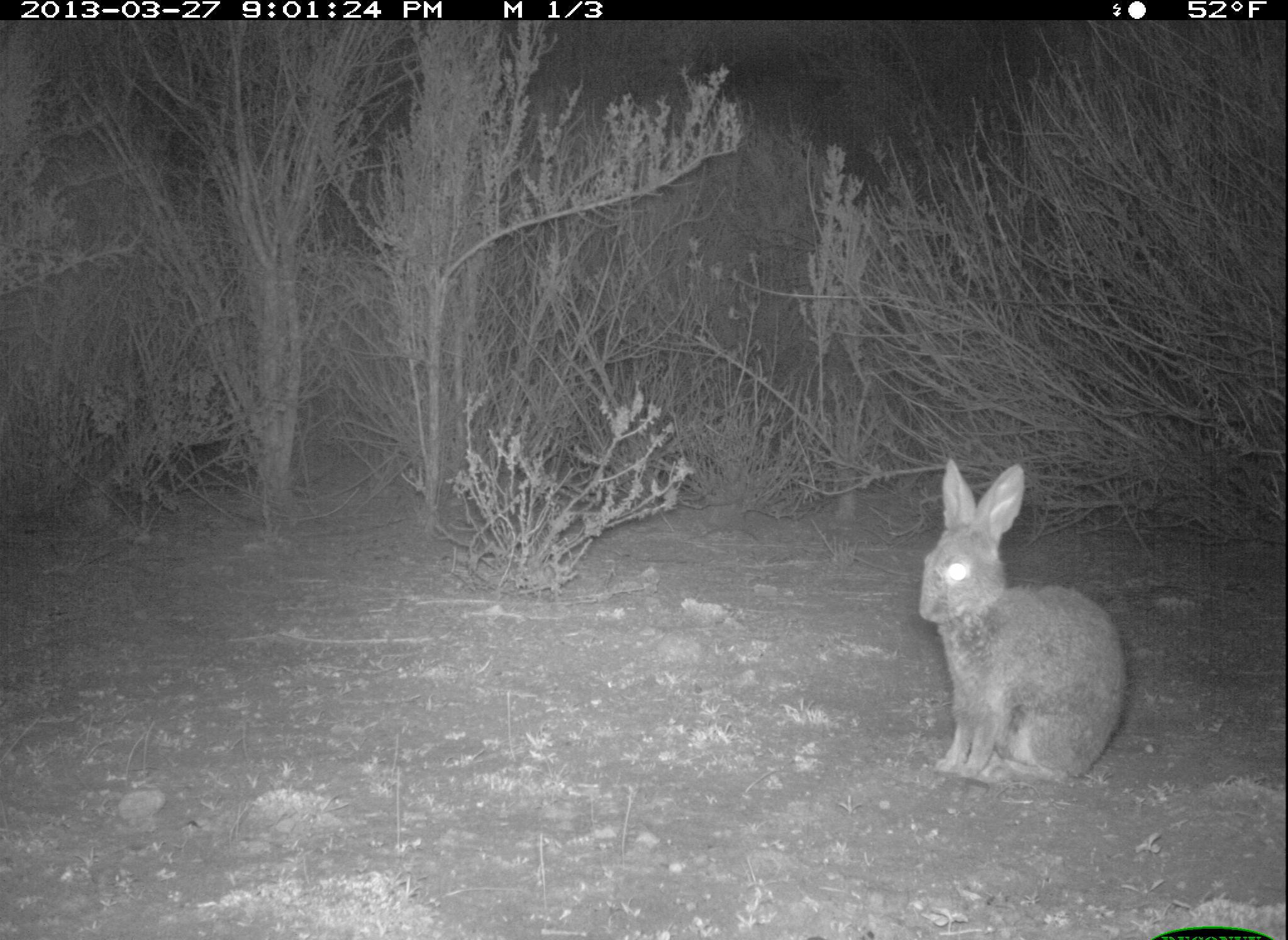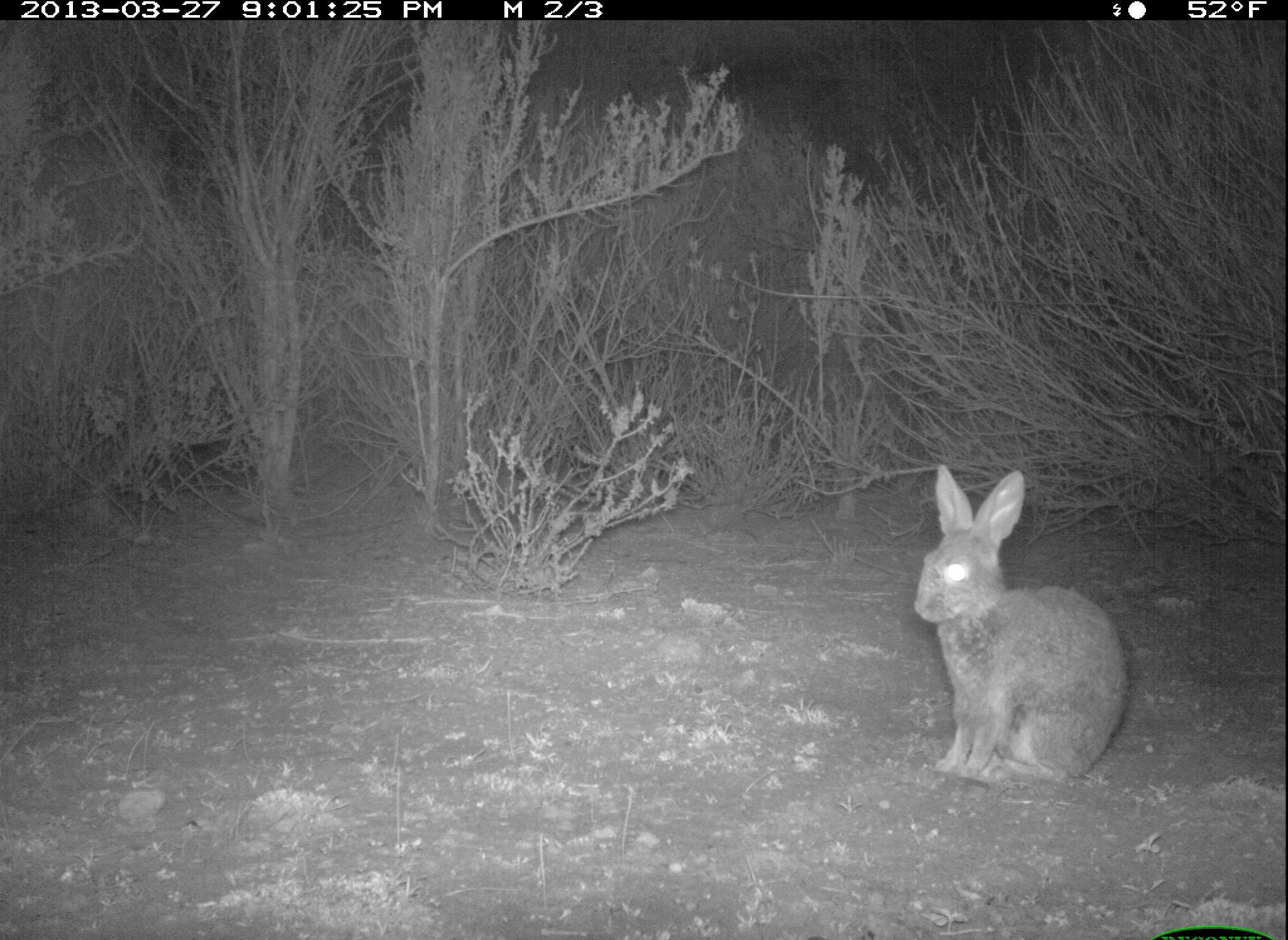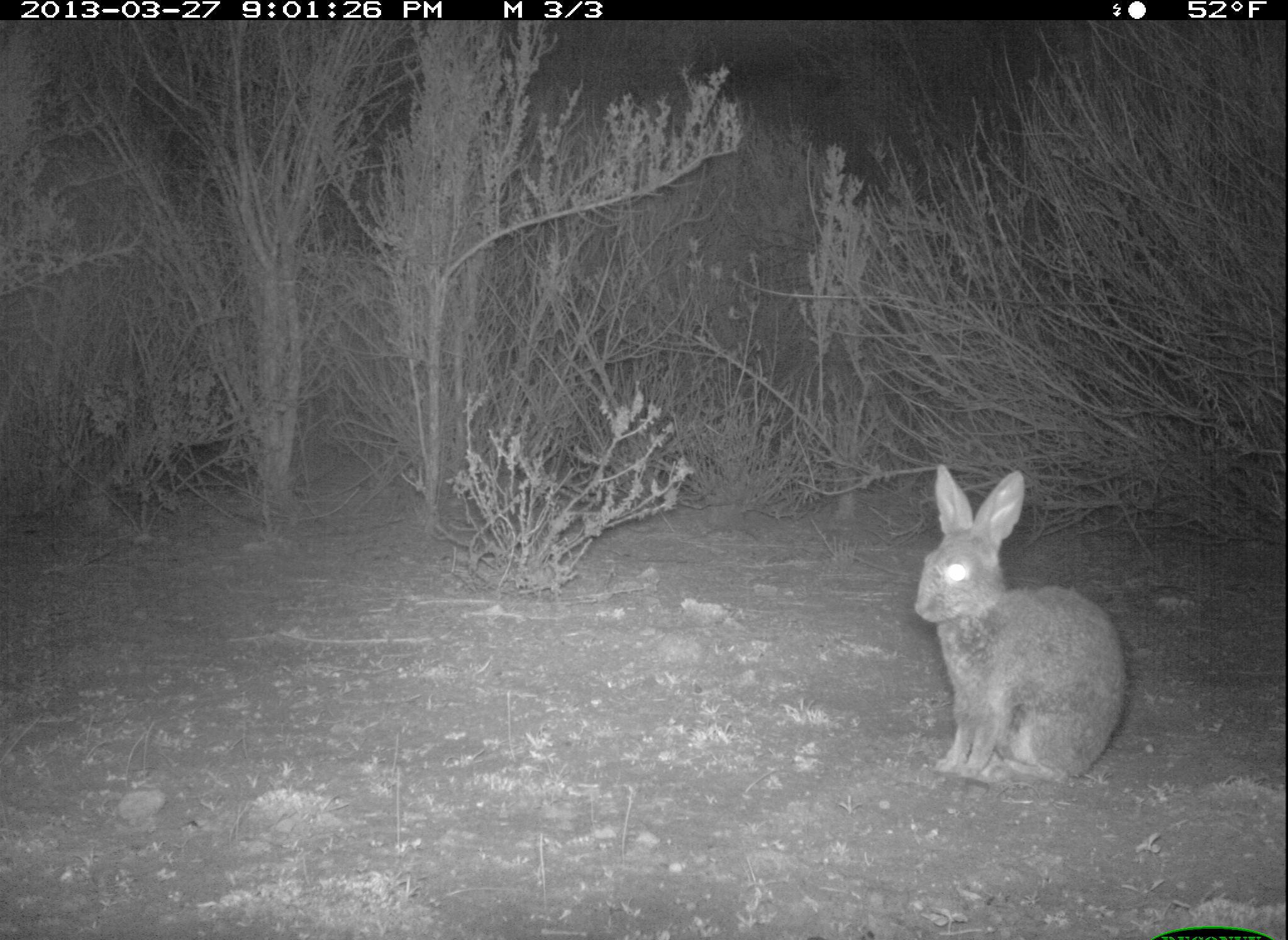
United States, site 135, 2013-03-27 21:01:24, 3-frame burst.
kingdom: Animalia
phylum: Chordata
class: Mammalia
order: Lagomorpha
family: Leporidae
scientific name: Leporidae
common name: rabbits and hares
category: rabbit